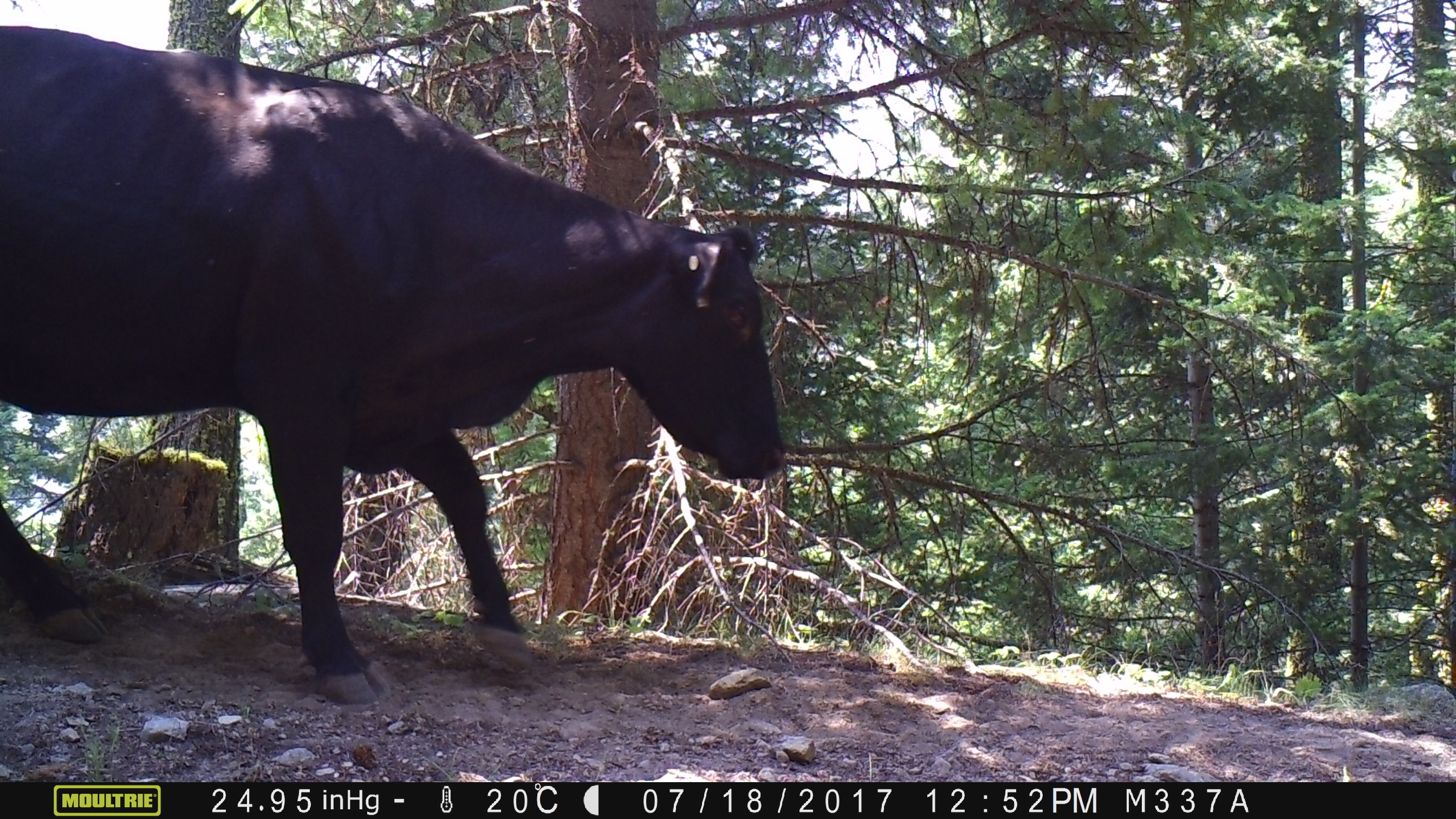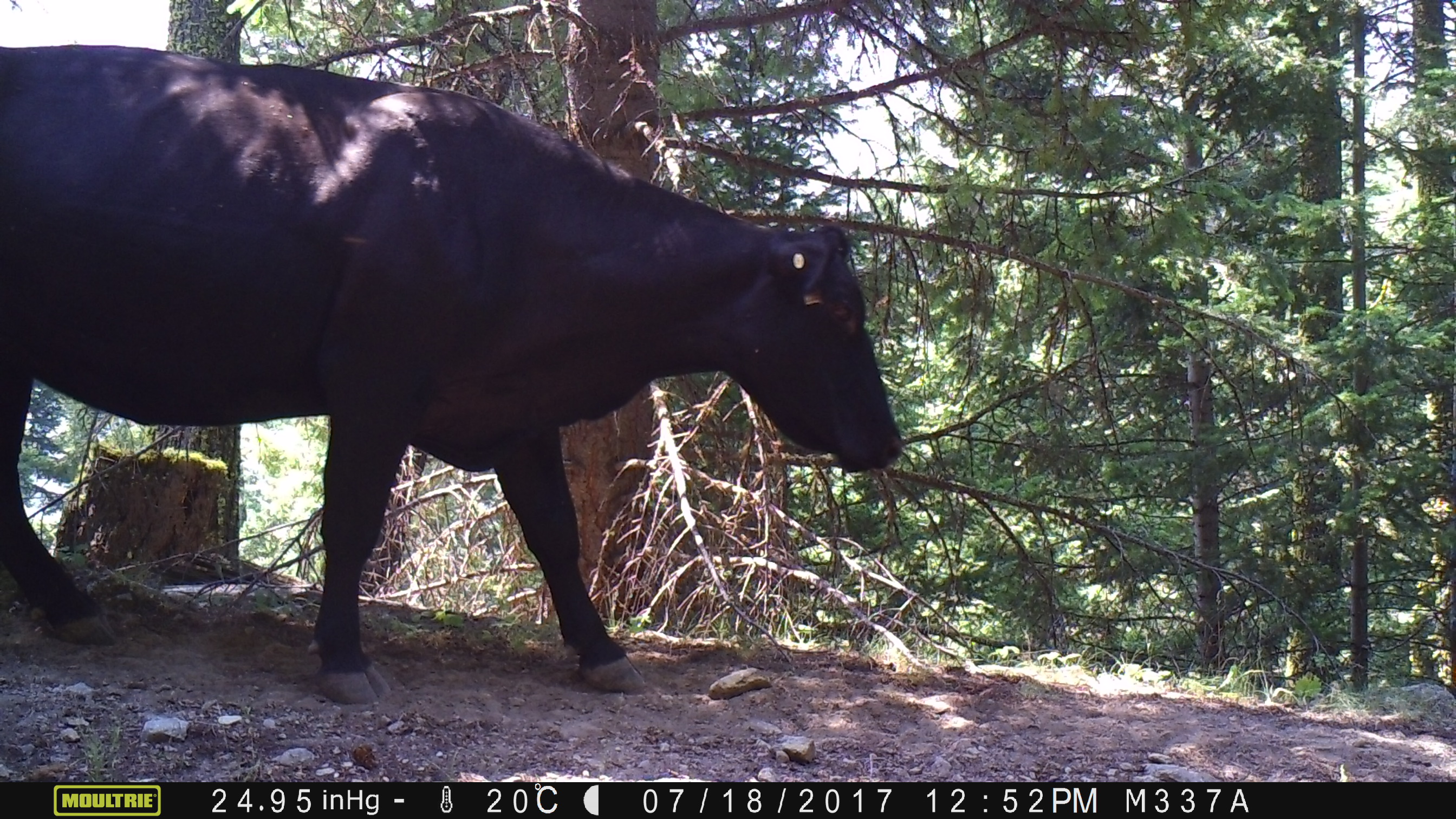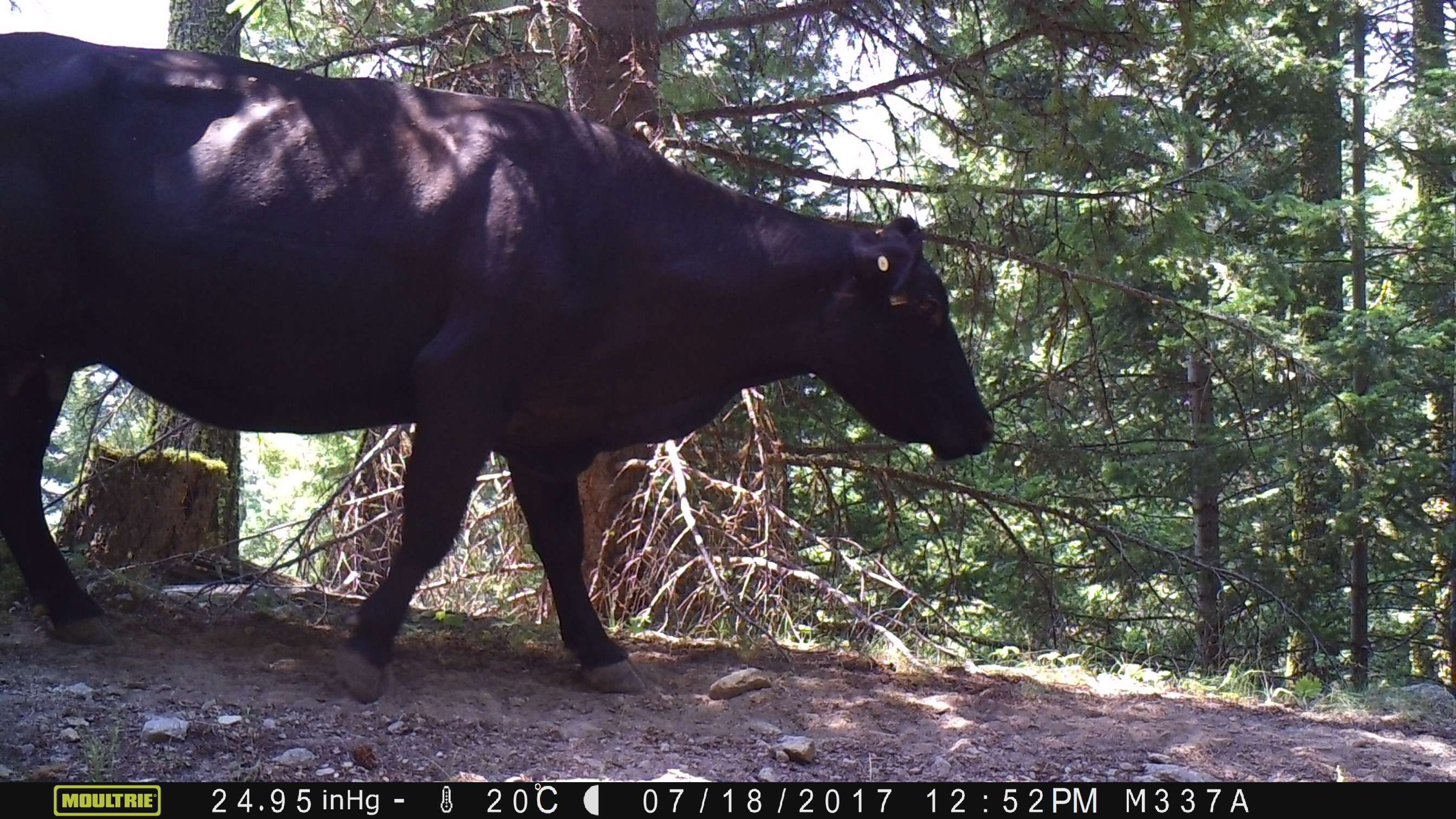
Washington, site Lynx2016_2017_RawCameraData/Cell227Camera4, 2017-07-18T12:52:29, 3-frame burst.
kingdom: Animalia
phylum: Chordata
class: Mammalia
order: Artiodactyla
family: Bovidae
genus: Bos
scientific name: Bos taurus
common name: domestic cattle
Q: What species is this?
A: Domestic cattle (Bos taurus).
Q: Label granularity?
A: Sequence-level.